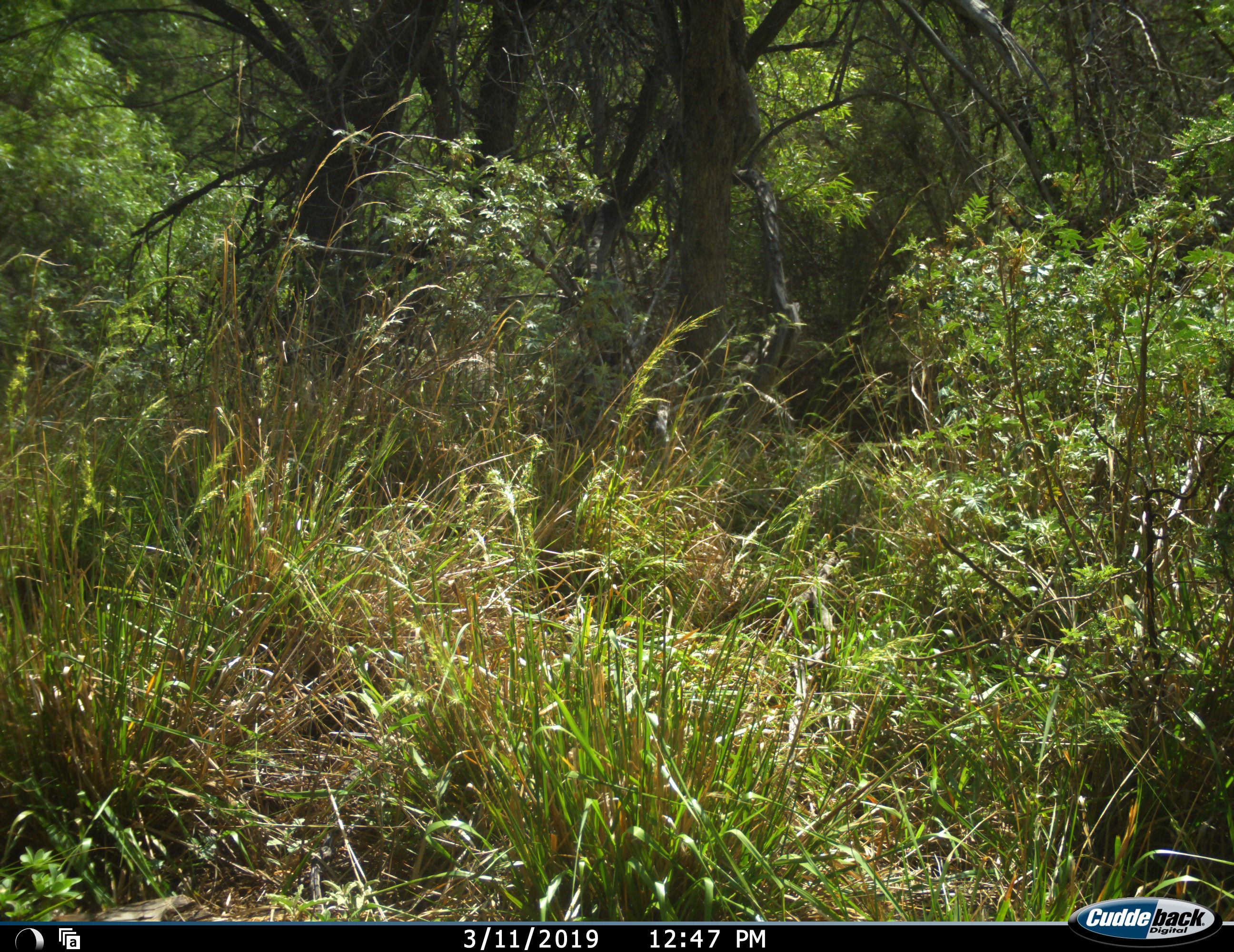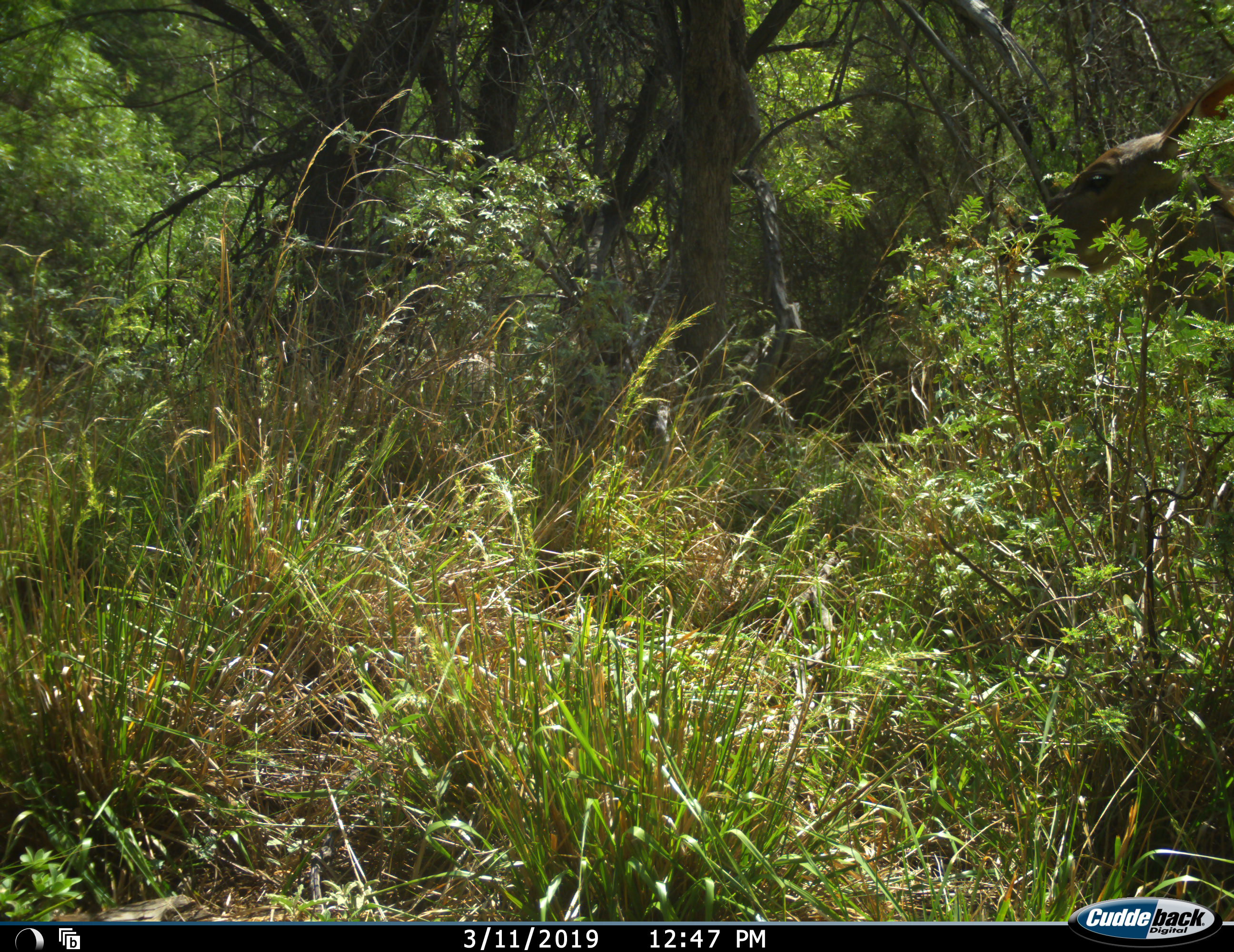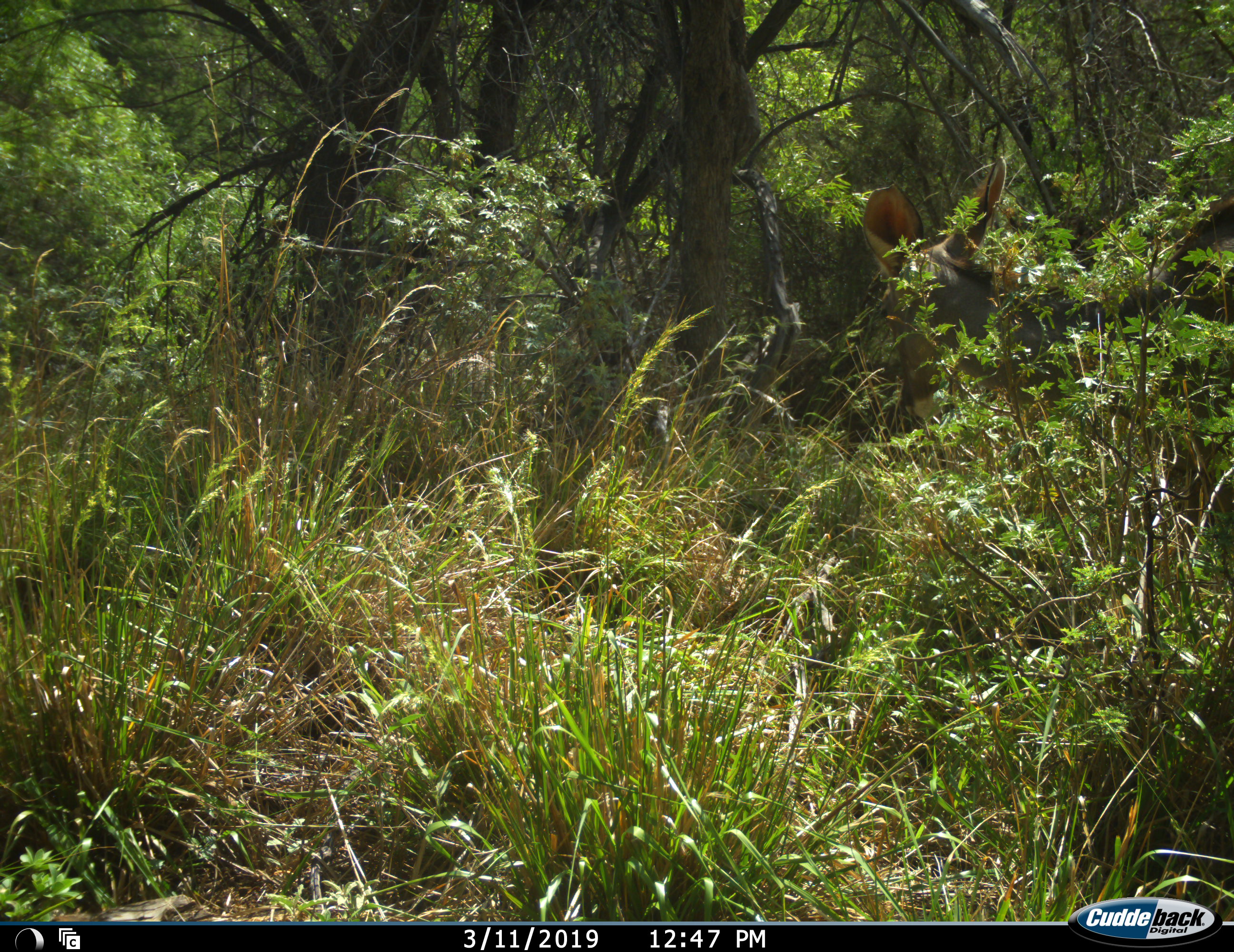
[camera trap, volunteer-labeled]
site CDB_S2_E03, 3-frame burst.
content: unidentified animal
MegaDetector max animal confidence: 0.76